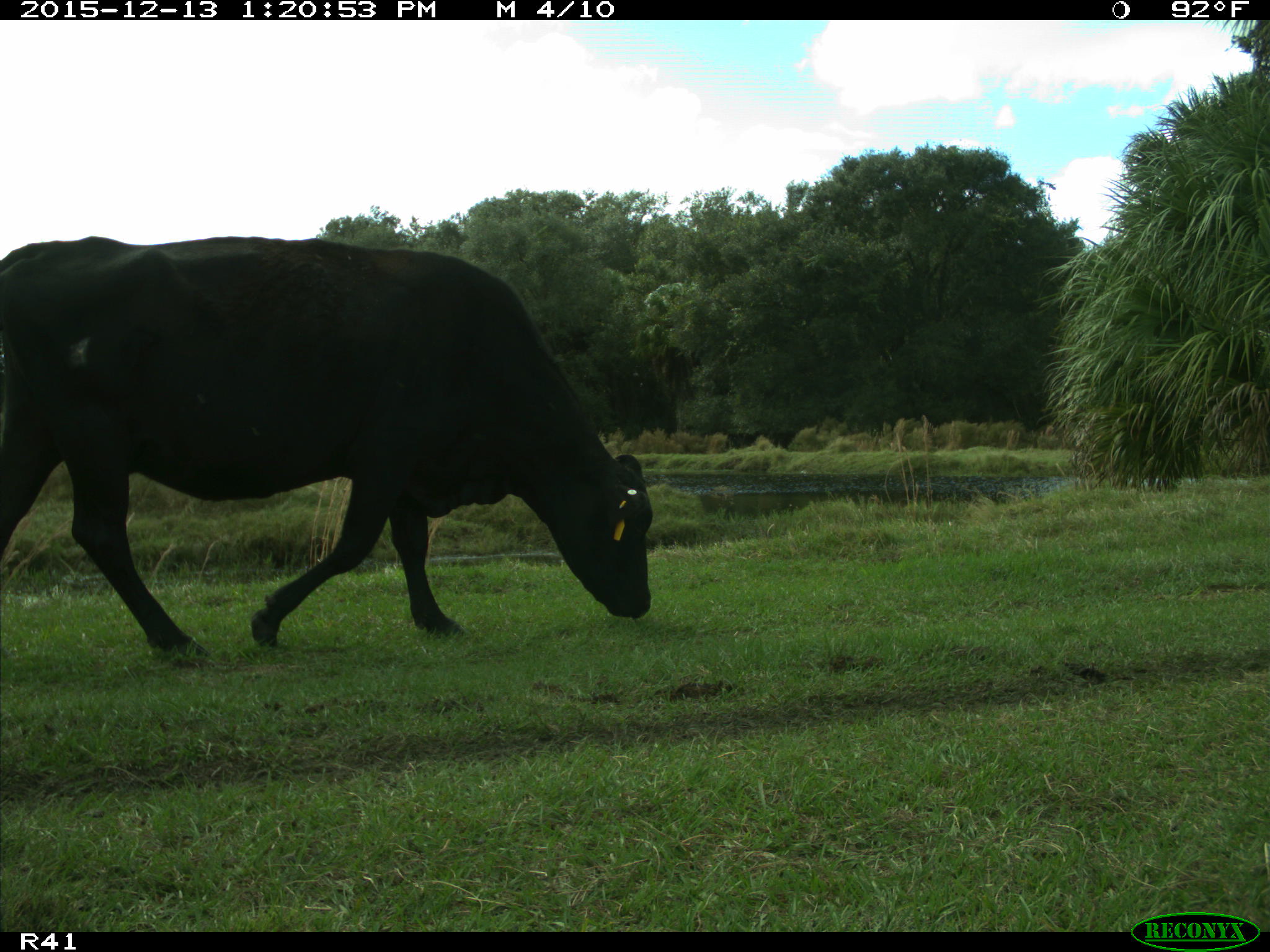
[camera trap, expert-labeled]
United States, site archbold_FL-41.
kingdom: Animalia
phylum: Chordata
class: Mammalia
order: Artiodactyla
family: Bovidae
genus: Bos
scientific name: Bos taurus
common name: domestic cow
Bos taurus (domestic cow).